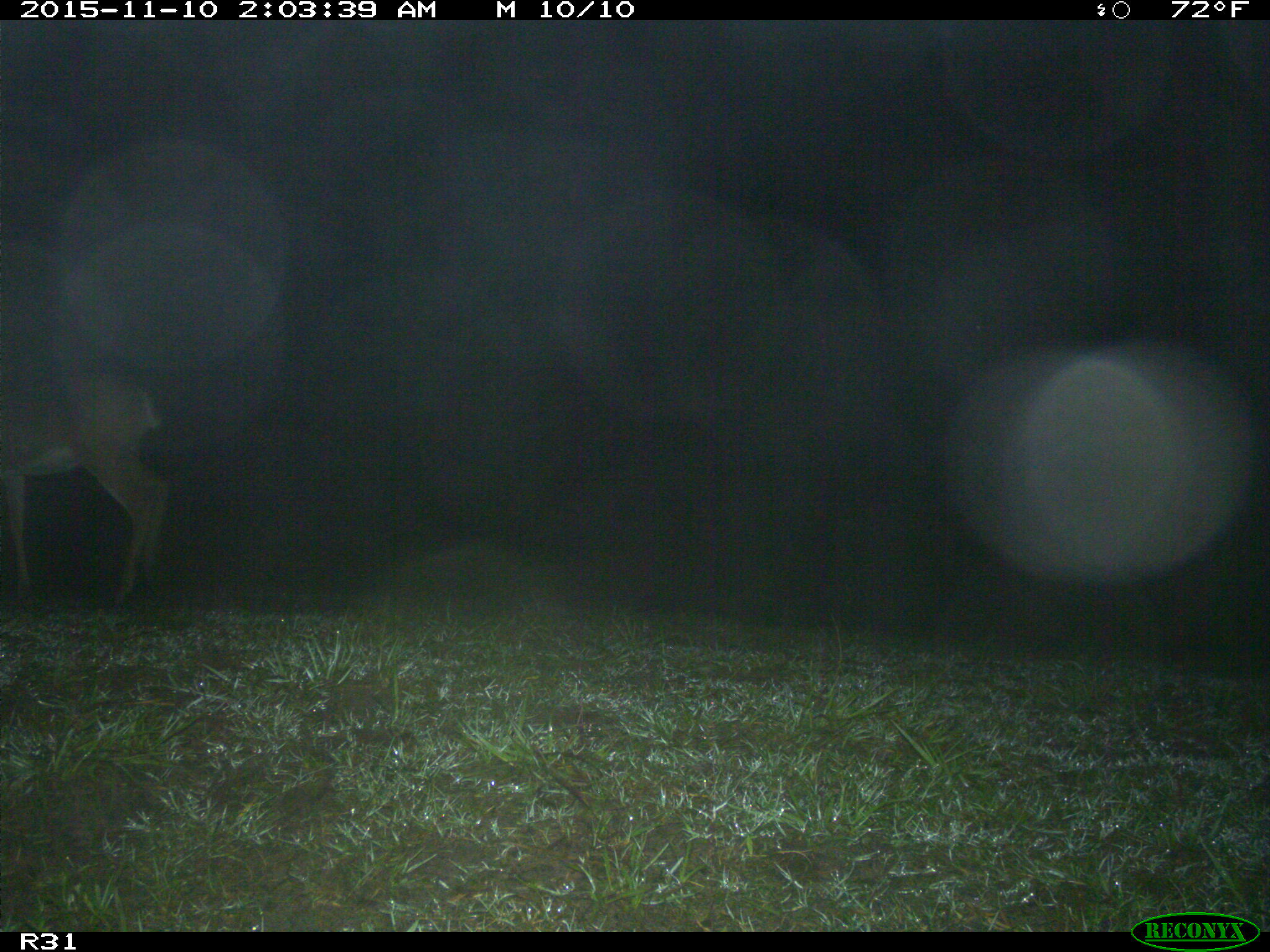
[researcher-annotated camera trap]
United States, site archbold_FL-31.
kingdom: Animalia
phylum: Chordata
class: Mammalia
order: Artiodactyla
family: Cervidae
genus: Odocoileus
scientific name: Odocoileus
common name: deer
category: unidentified deer